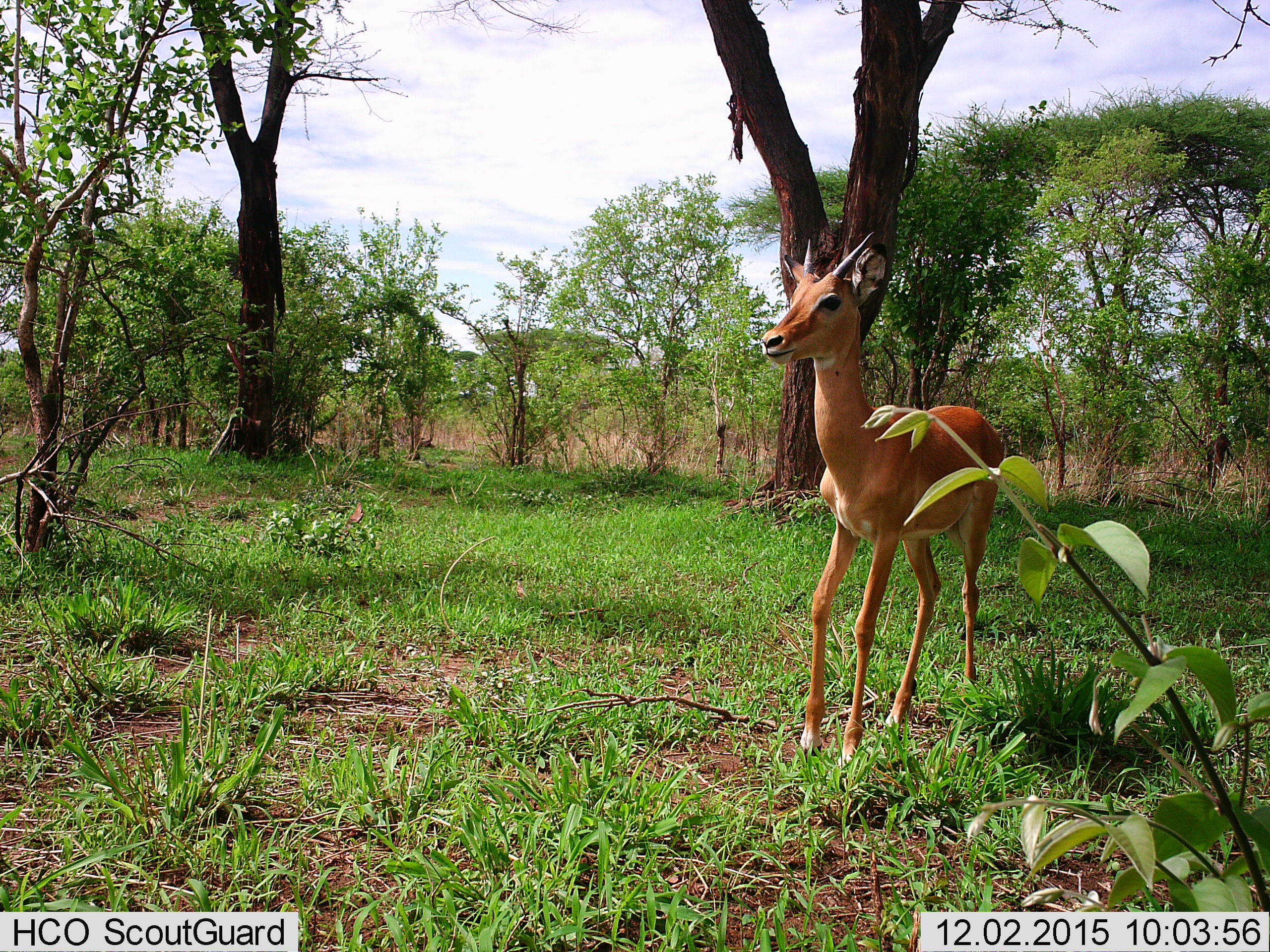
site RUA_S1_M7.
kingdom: Animalia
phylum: Chordata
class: Mammalia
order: Artiodactyla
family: Bovidae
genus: Aepyceros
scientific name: Aepyceros melampus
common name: impala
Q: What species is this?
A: Impala (Aepyceros melampus).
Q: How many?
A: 1.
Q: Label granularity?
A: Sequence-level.